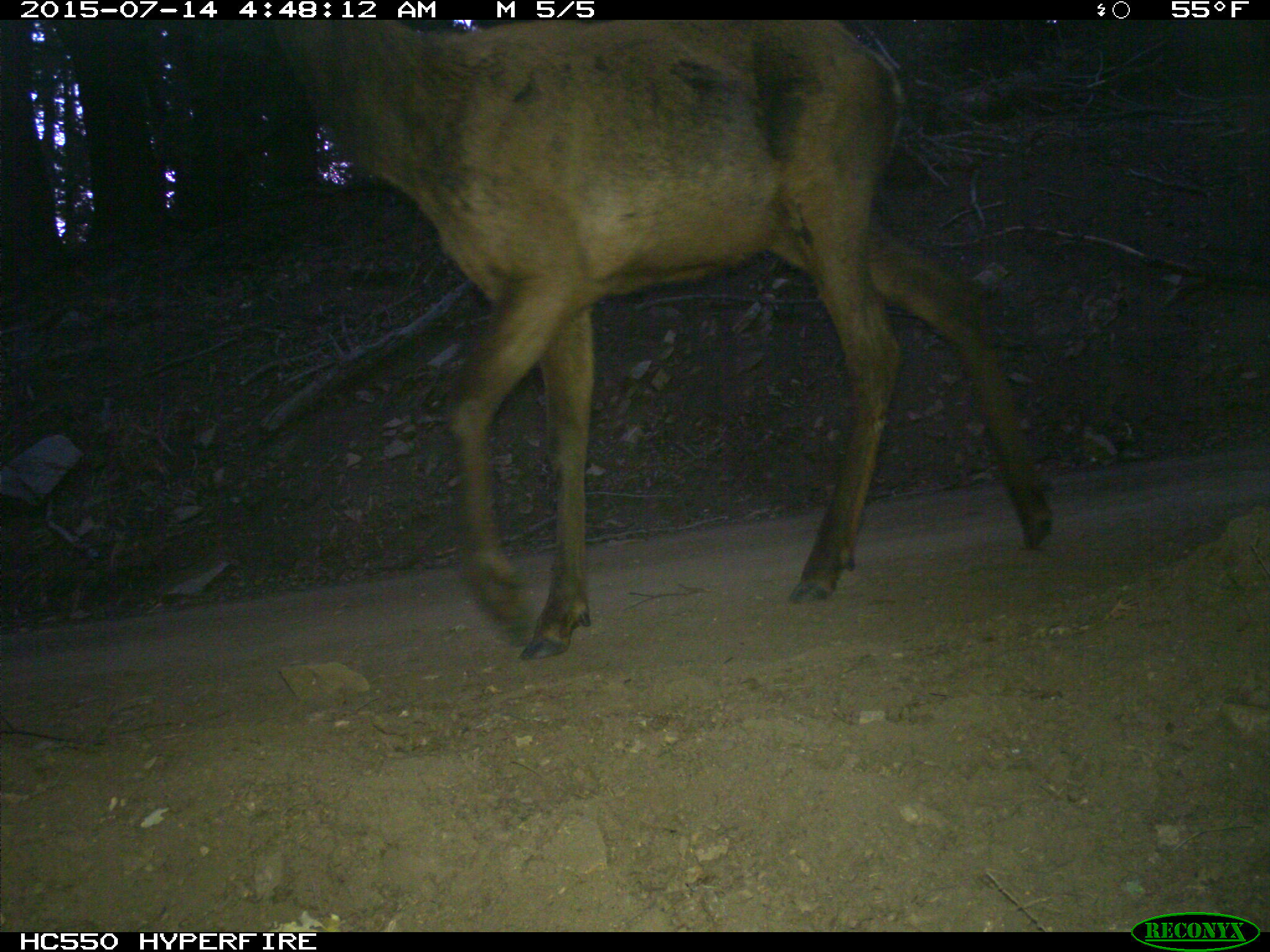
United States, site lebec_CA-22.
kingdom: Animalia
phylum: Chordata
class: Mammalia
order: Artiodactyla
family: Cervidae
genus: Cervus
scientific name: Cervus canadensis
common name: elk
Cervus canadensis (elk).